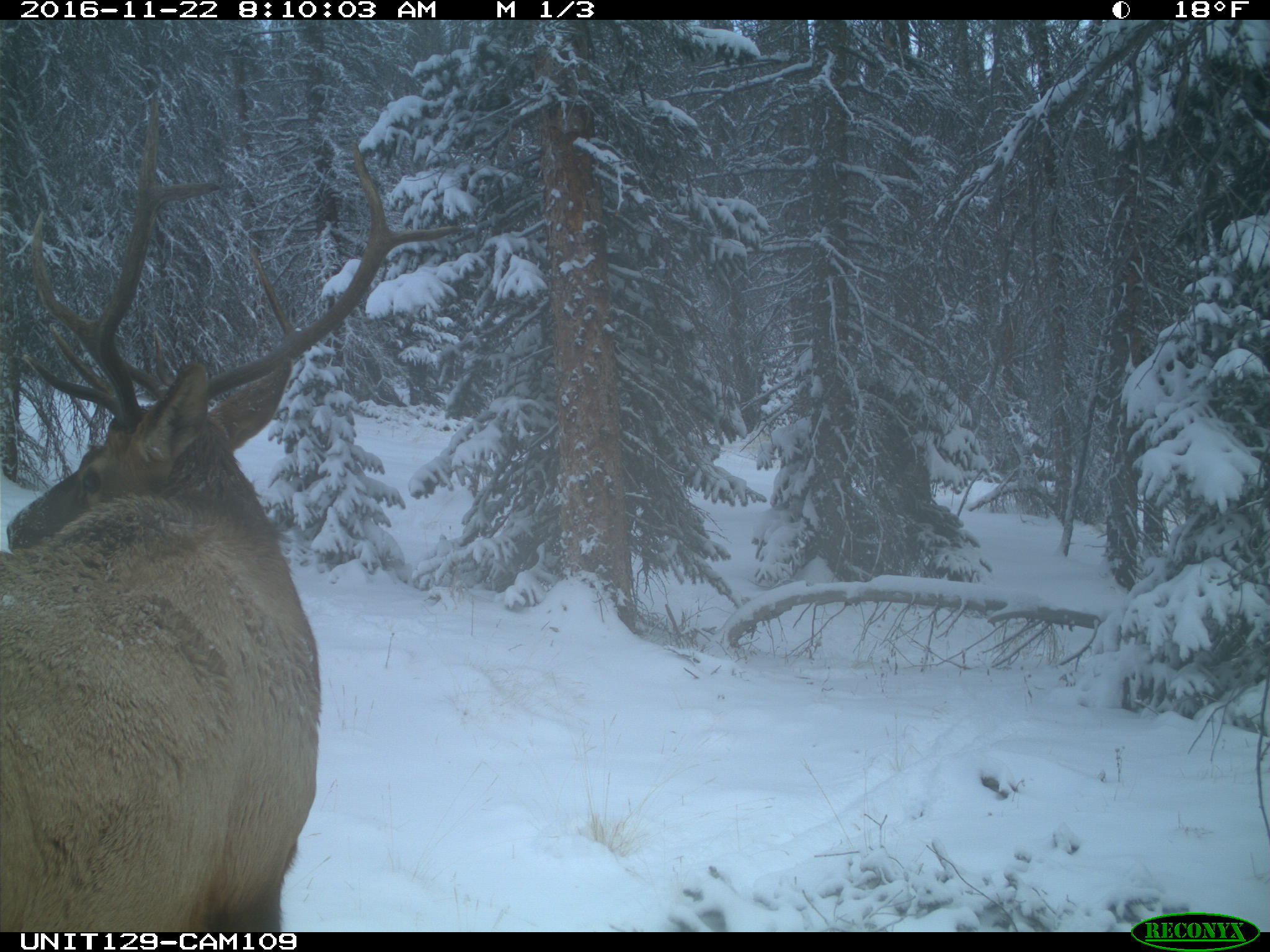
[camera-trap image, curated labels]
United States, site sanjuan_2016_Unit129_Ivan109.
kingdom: Animalia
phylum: Chordata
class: Mammalia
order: Artiodactyla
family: Cervidae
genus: Cervus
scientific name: Cervus elaphus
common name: red deer